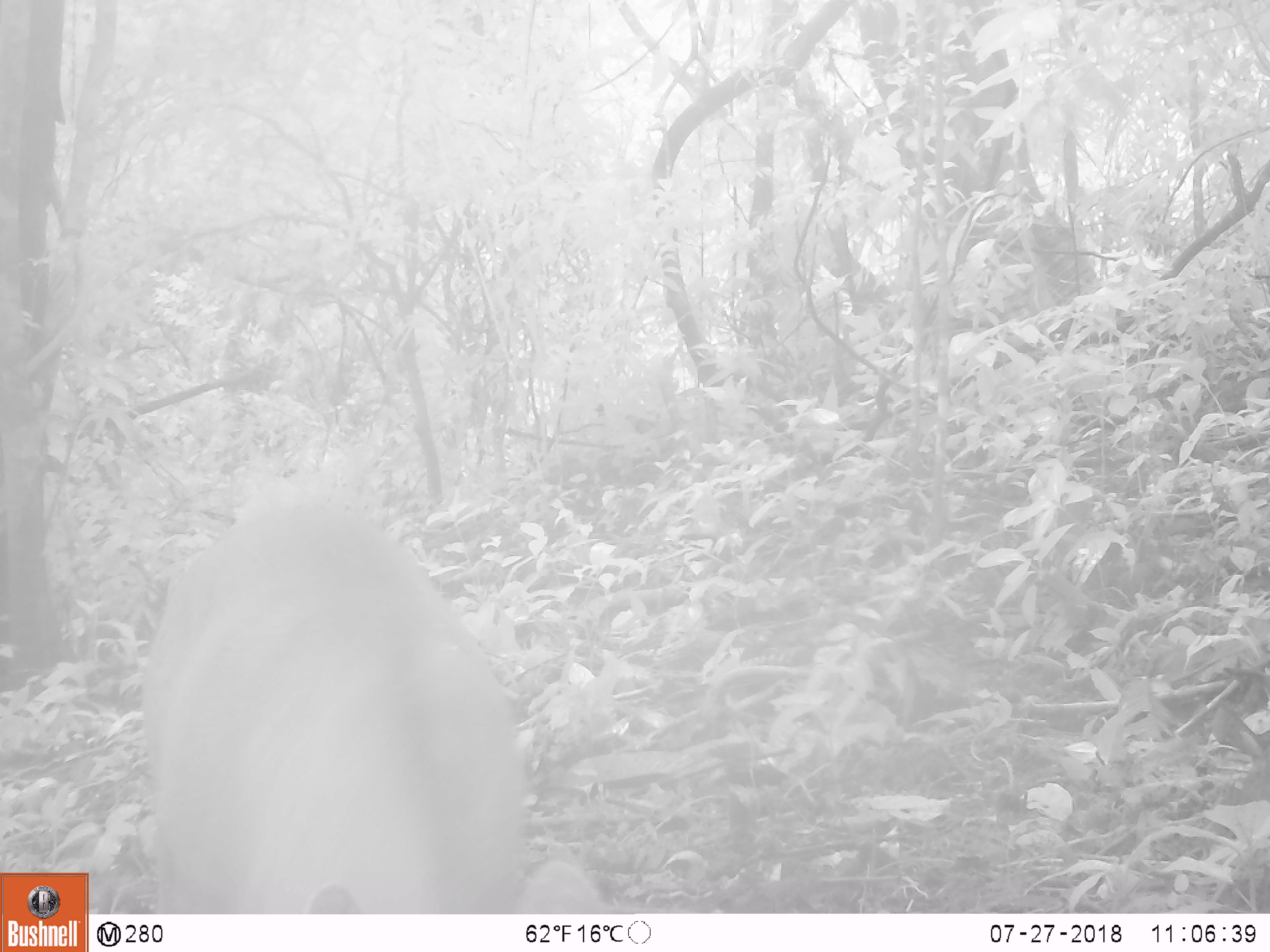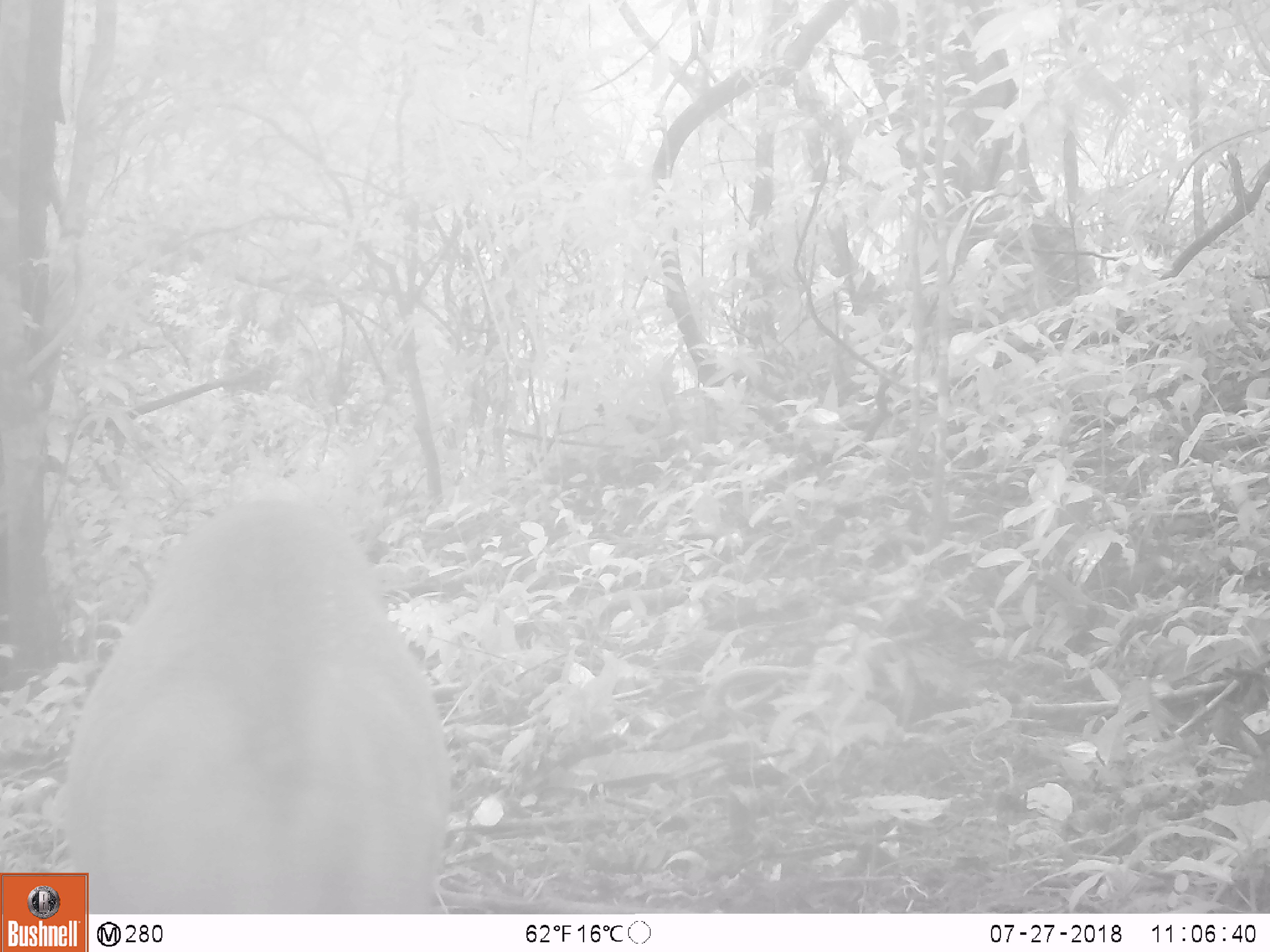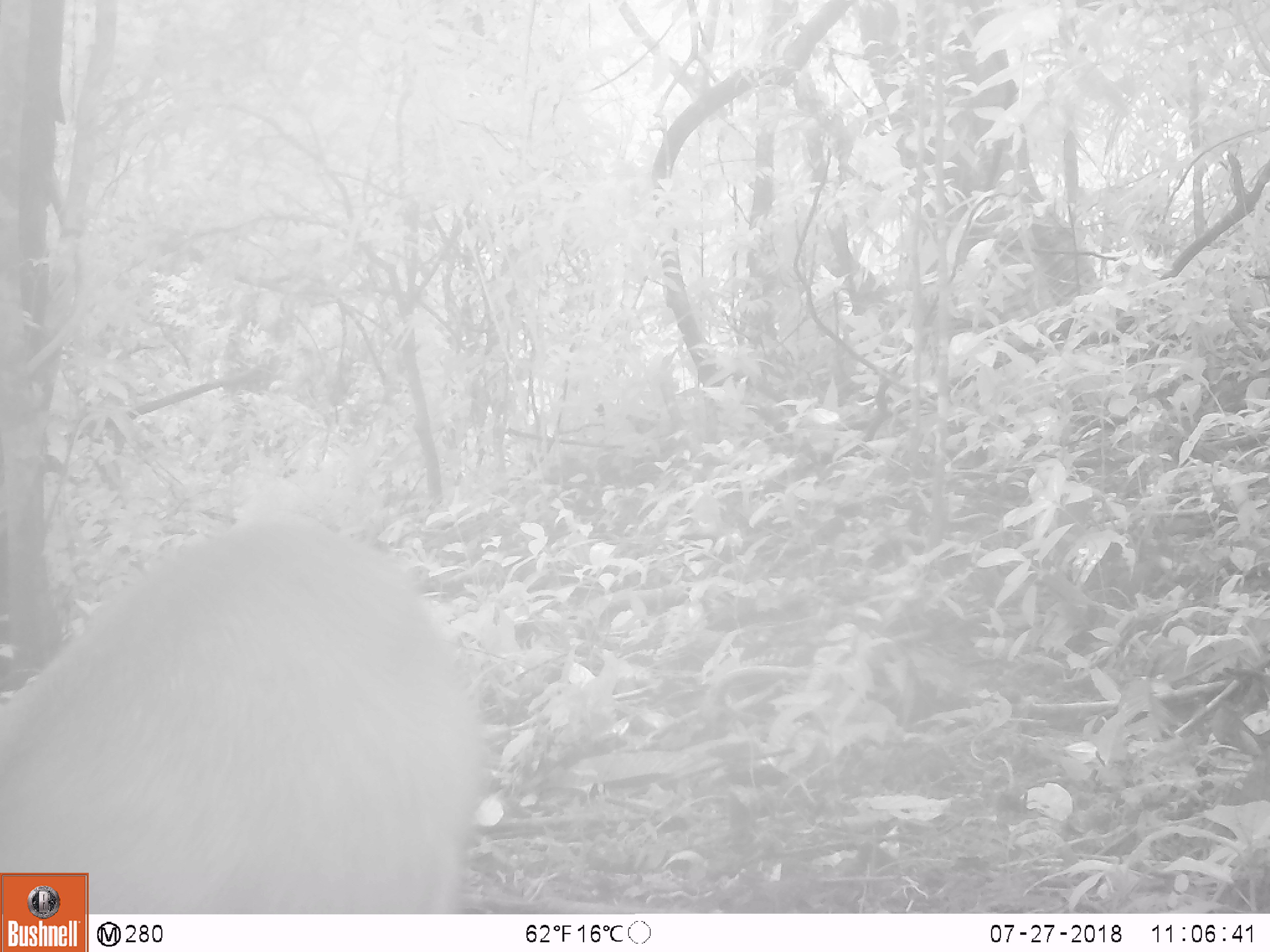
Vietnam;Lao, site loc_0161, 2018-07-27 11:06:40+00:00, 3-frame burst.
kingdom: Animalia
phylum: Chordata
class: Mammalia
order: Artiodactyla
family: Suidae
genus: Sus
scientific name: Sus scrofa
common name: eurasian wild pig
Eurasian wild pig (Sus scrofa). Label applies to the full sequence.